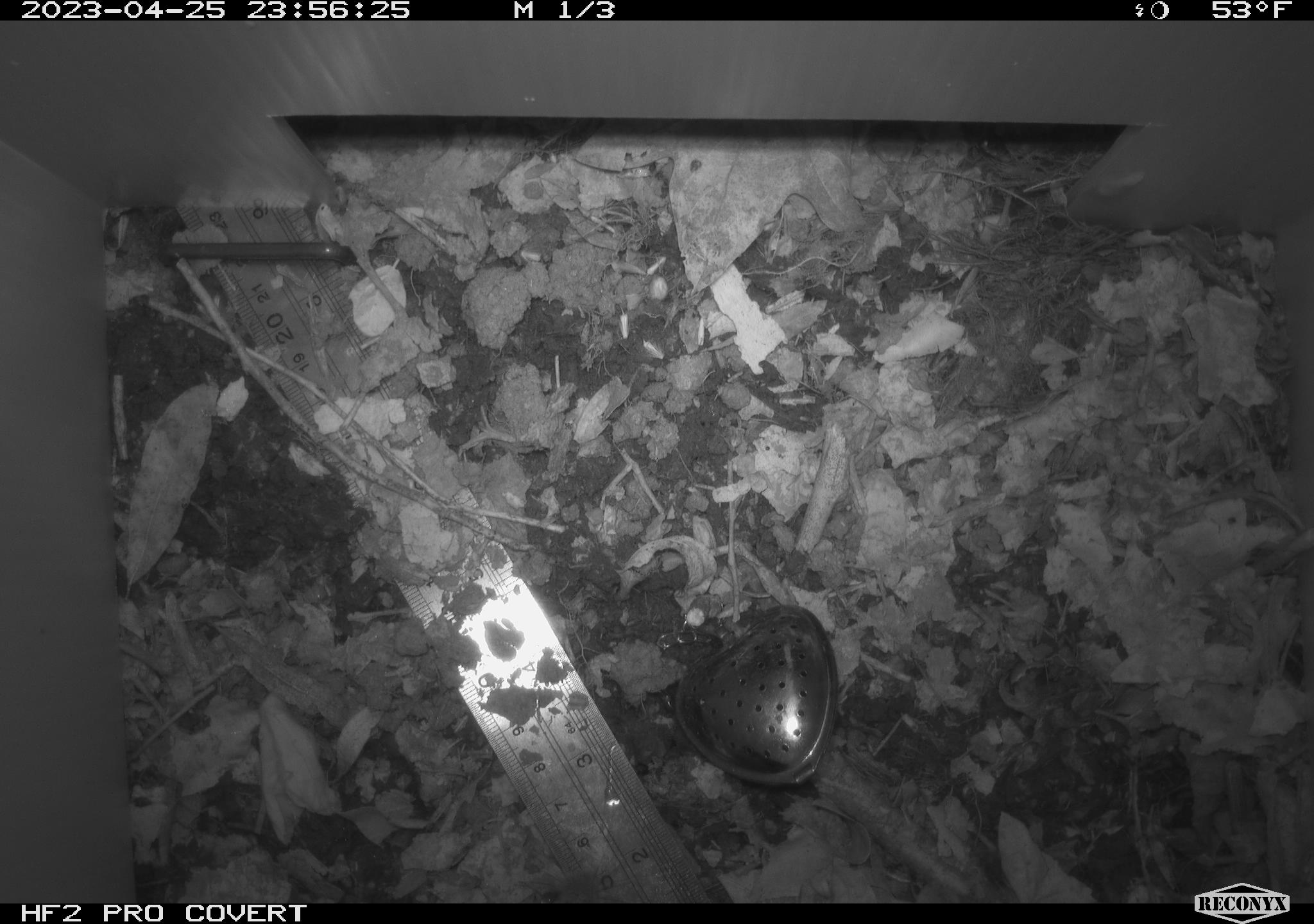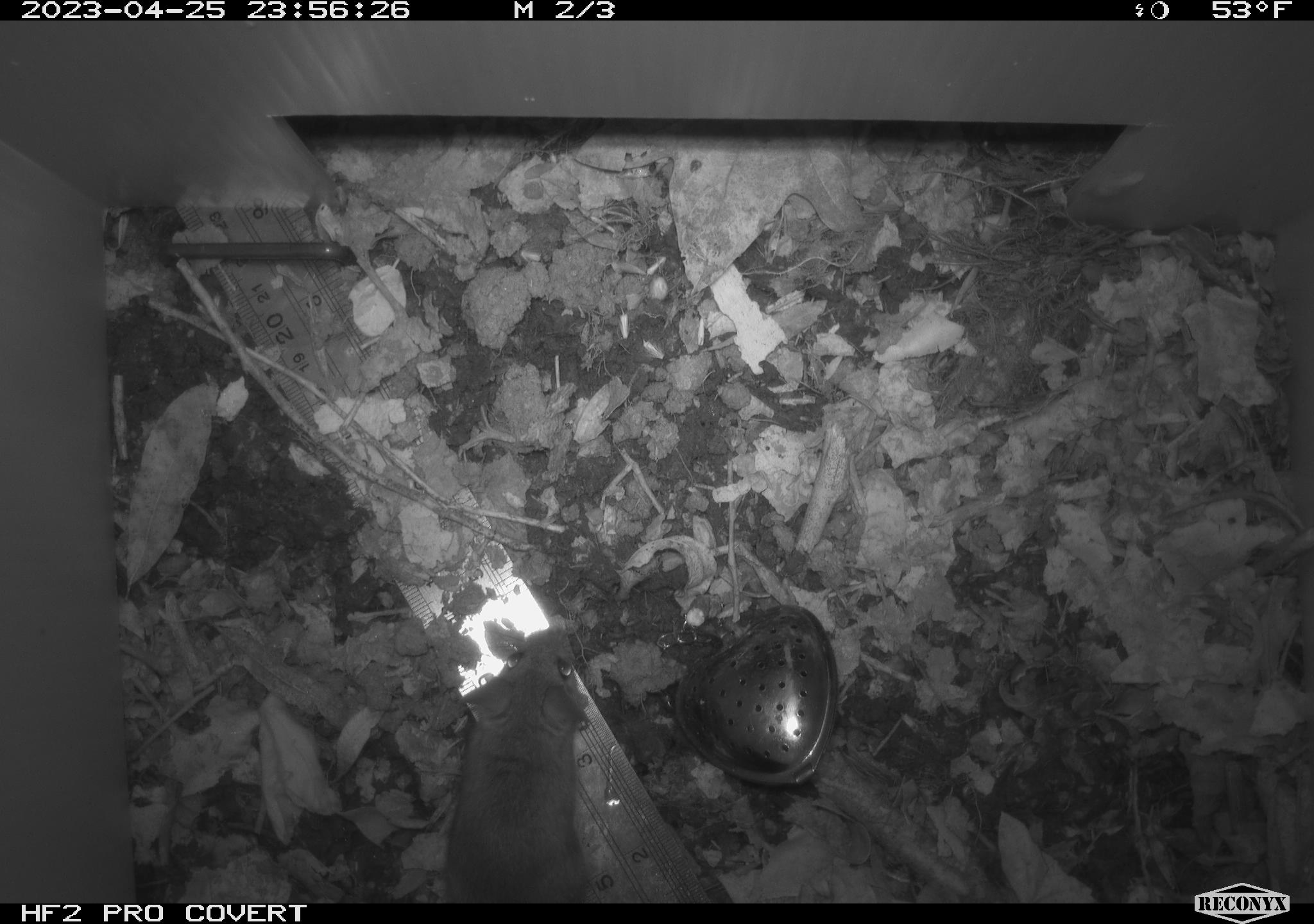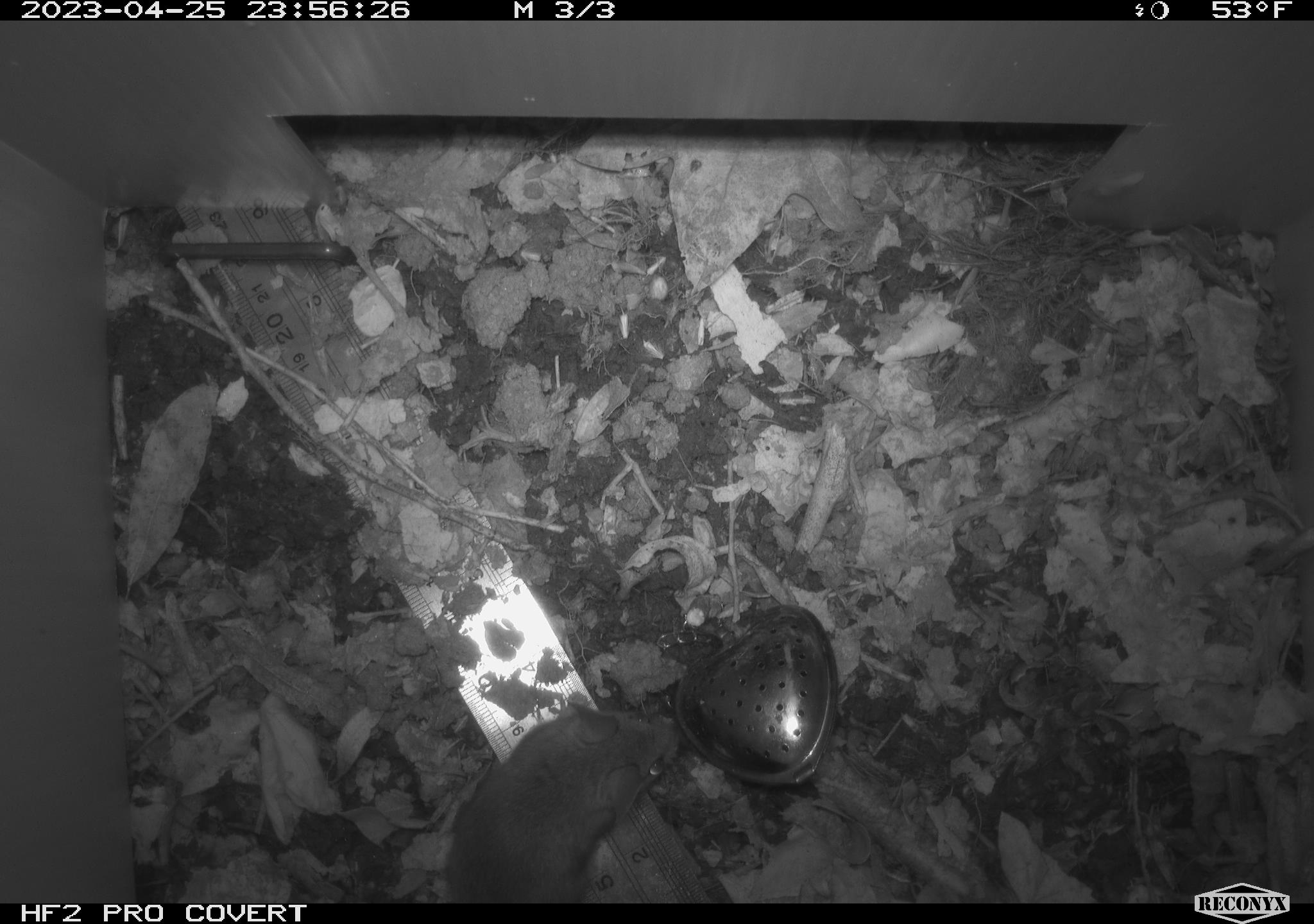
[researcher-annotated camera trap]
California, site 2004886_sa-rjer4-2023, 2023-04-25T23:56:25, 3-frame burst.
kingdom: Animalia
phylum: Chordata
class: Mammalia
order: Rodentia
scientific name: Rodentia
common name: mouse species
Mouse species (Rodentia).